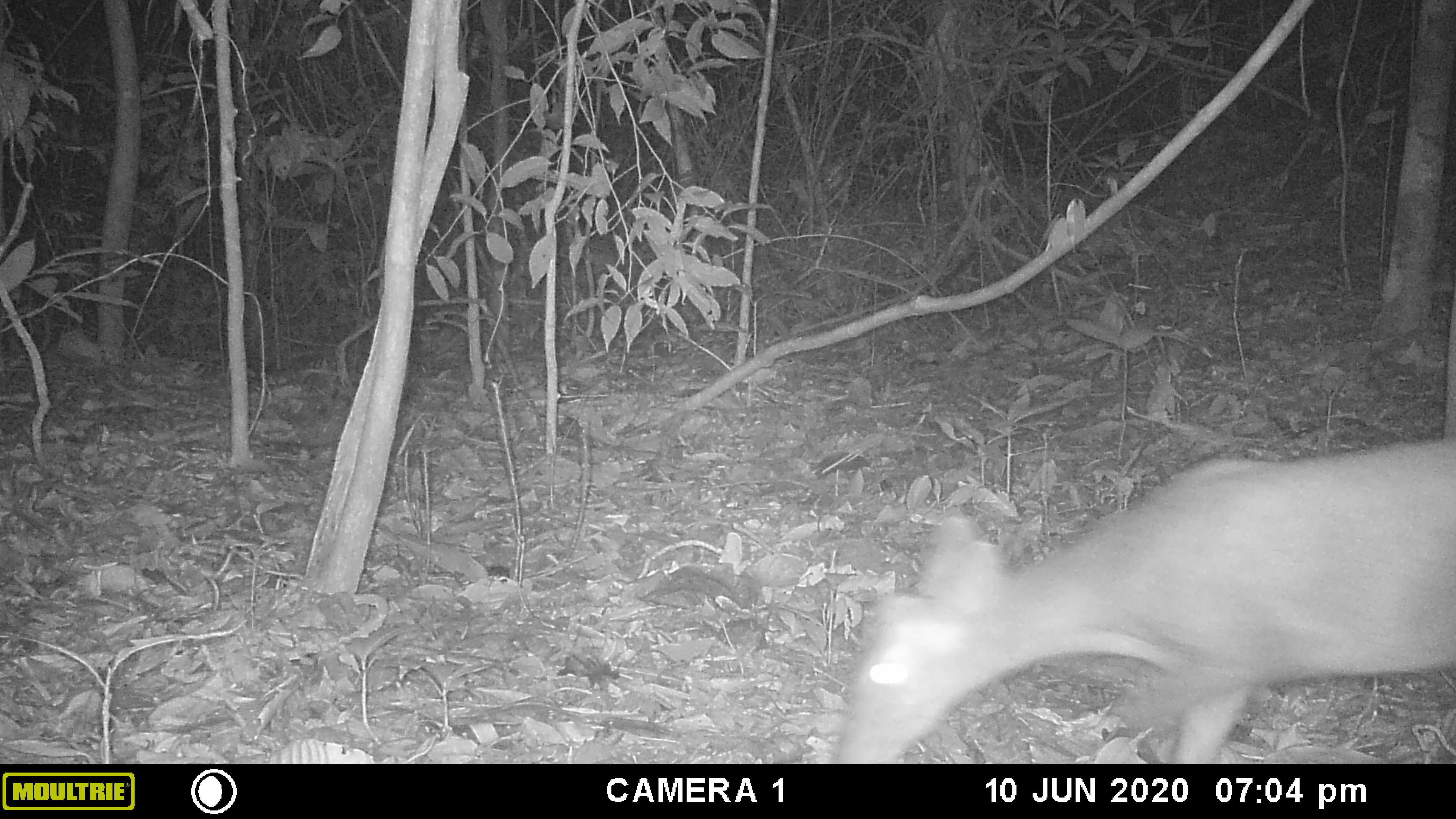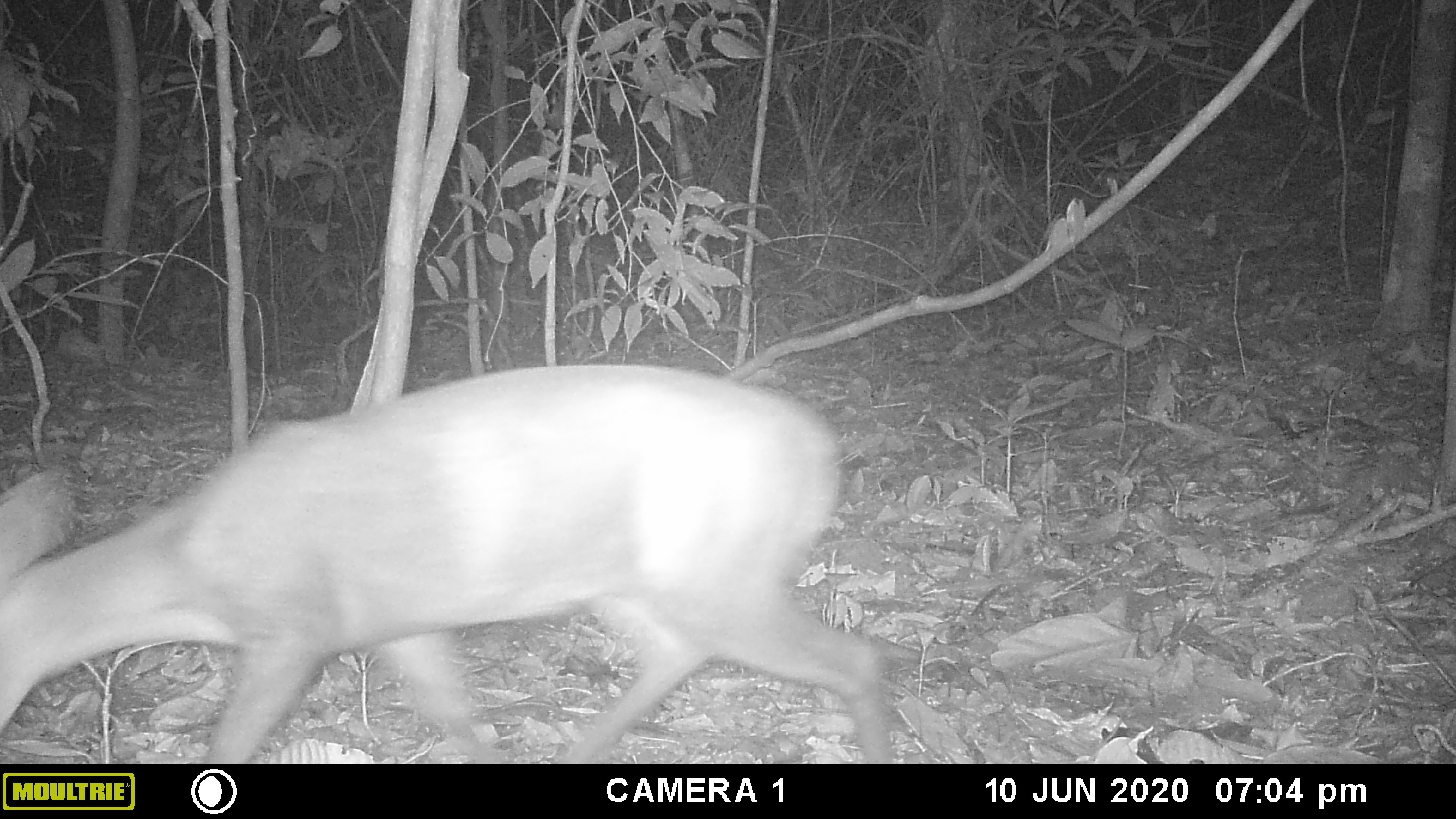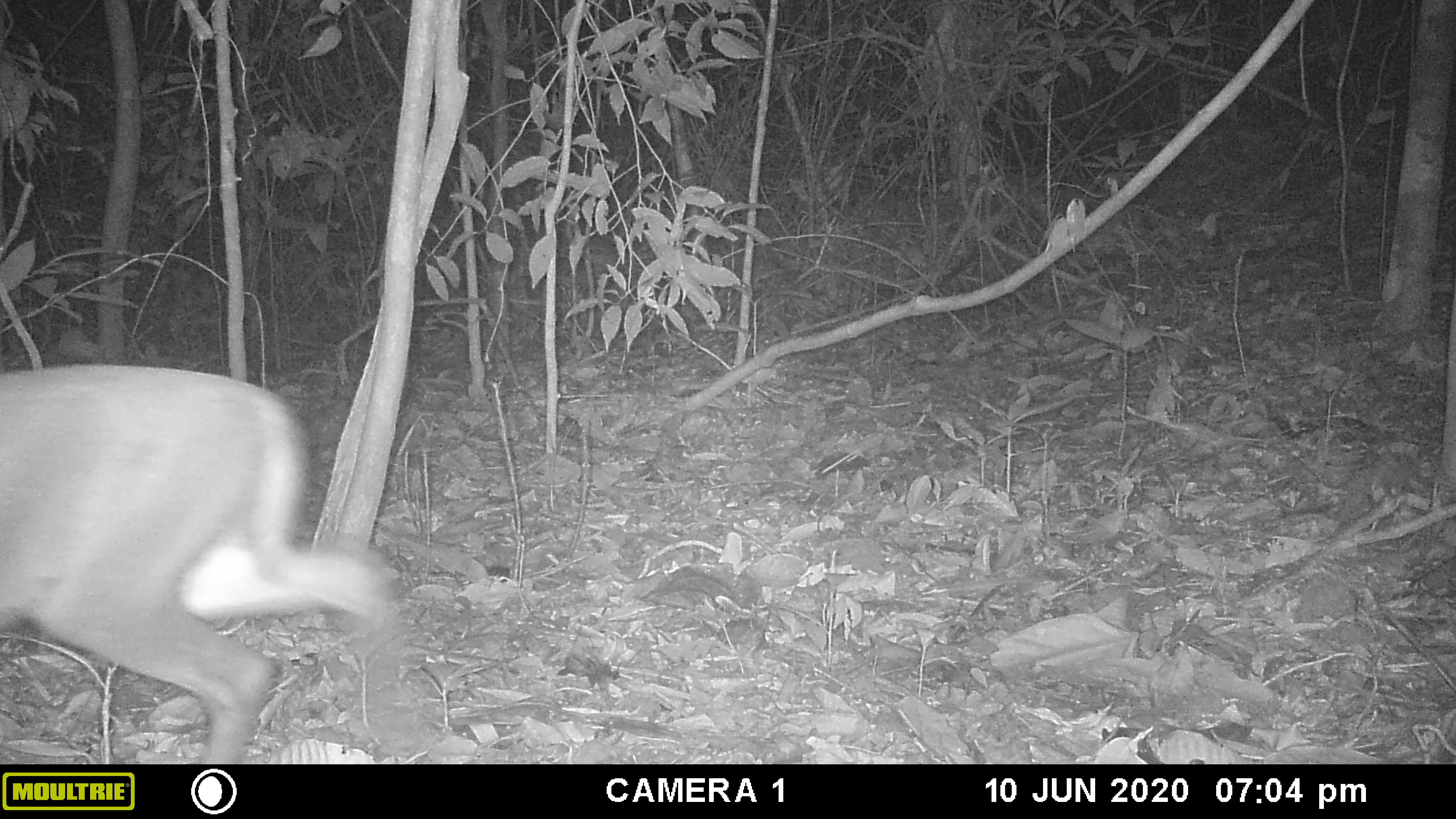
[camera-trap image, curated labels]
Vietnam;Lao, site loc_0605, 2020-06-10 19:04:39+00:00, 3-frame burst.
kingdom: Animalia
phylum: Chordata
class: Mammalia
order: Artiodactyla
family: Cervidae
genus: Muntiacus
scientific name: Muntiacus rooseveltorum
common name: roosevelt's muntjac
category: roosevelts muntjac group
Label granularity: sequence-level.